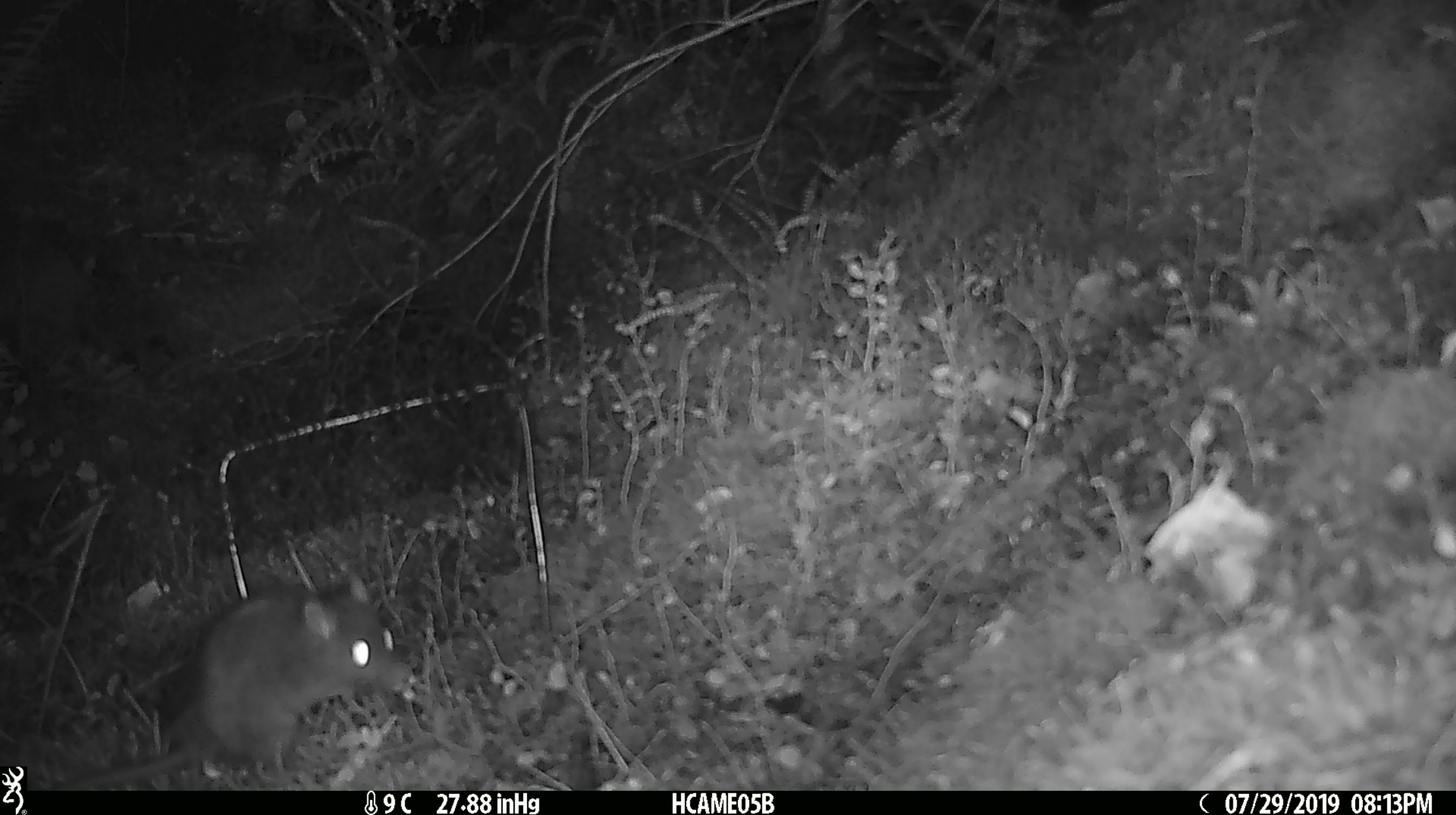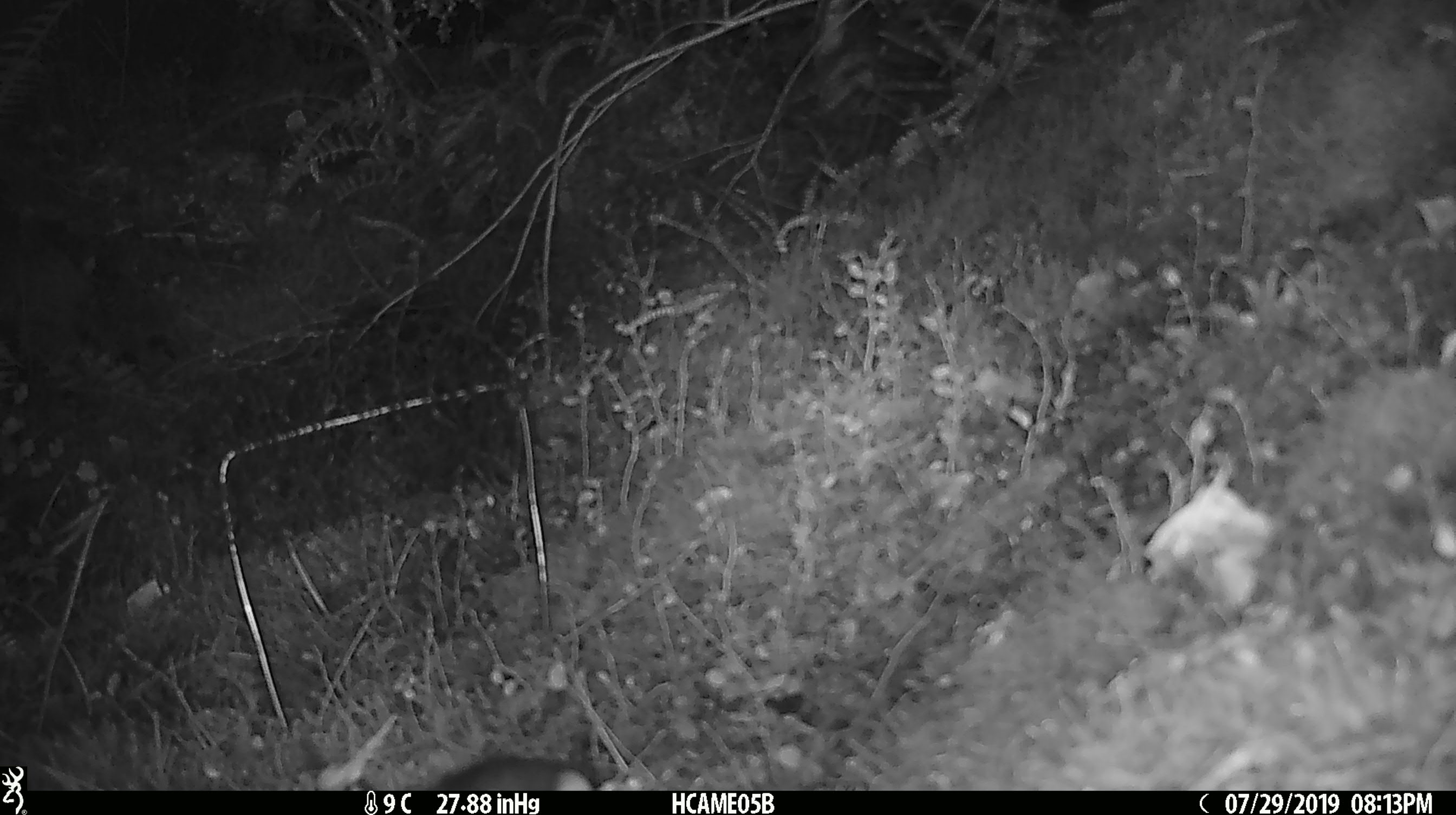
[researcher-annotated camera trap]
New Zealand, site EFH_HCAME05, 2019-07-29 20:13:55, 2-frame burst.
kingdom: Animalia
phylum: Chordata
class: Mammalia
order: Rodentia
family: Muridae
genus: Rattus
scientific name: Rattus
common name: rat